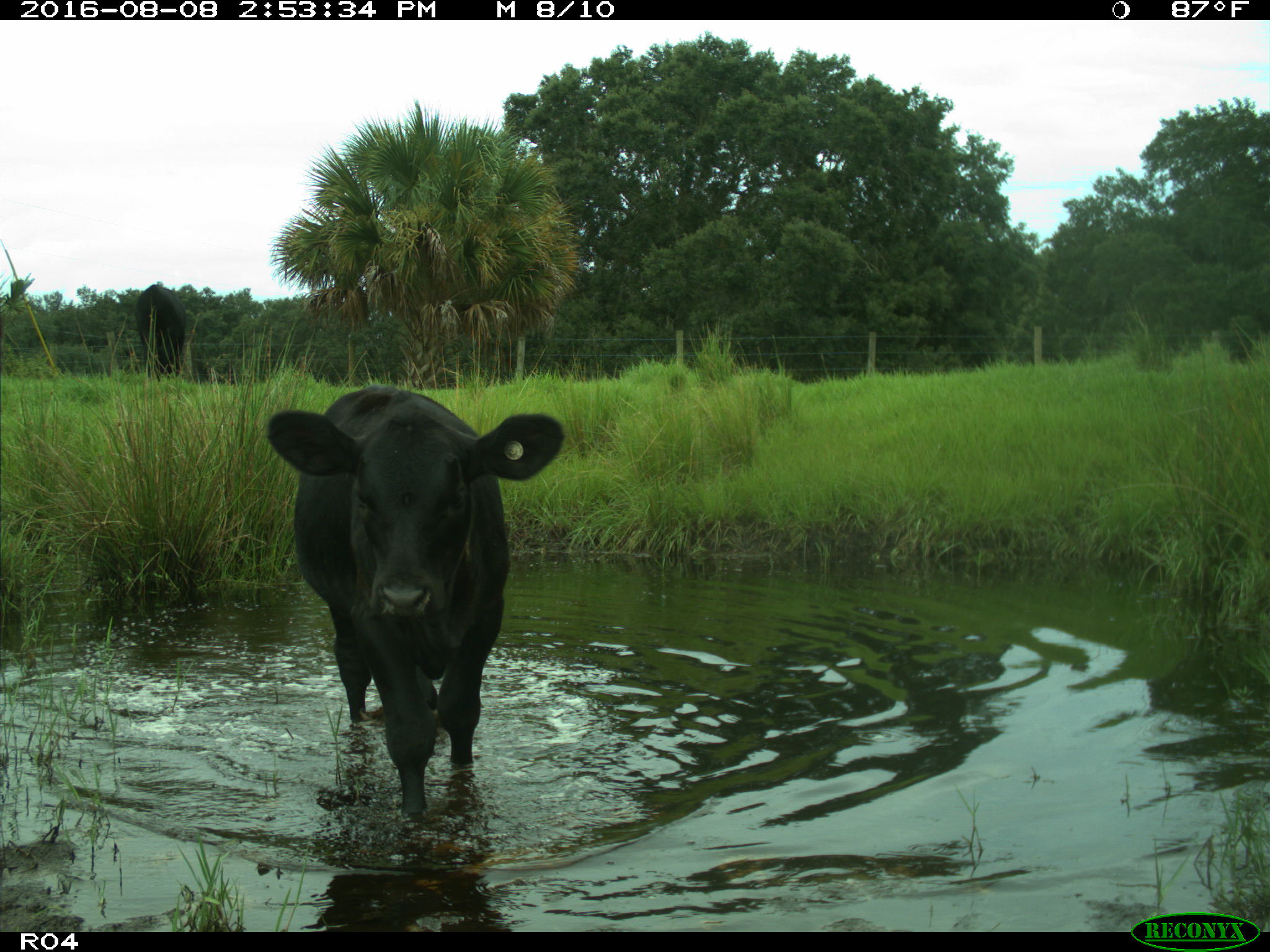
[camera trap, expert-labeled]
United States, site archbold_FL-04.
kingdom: Animalia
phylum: Chordata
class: Mammalia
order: Artiodactyla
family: Bovidae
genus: Bos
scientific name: Bos taurus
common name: domestic cow